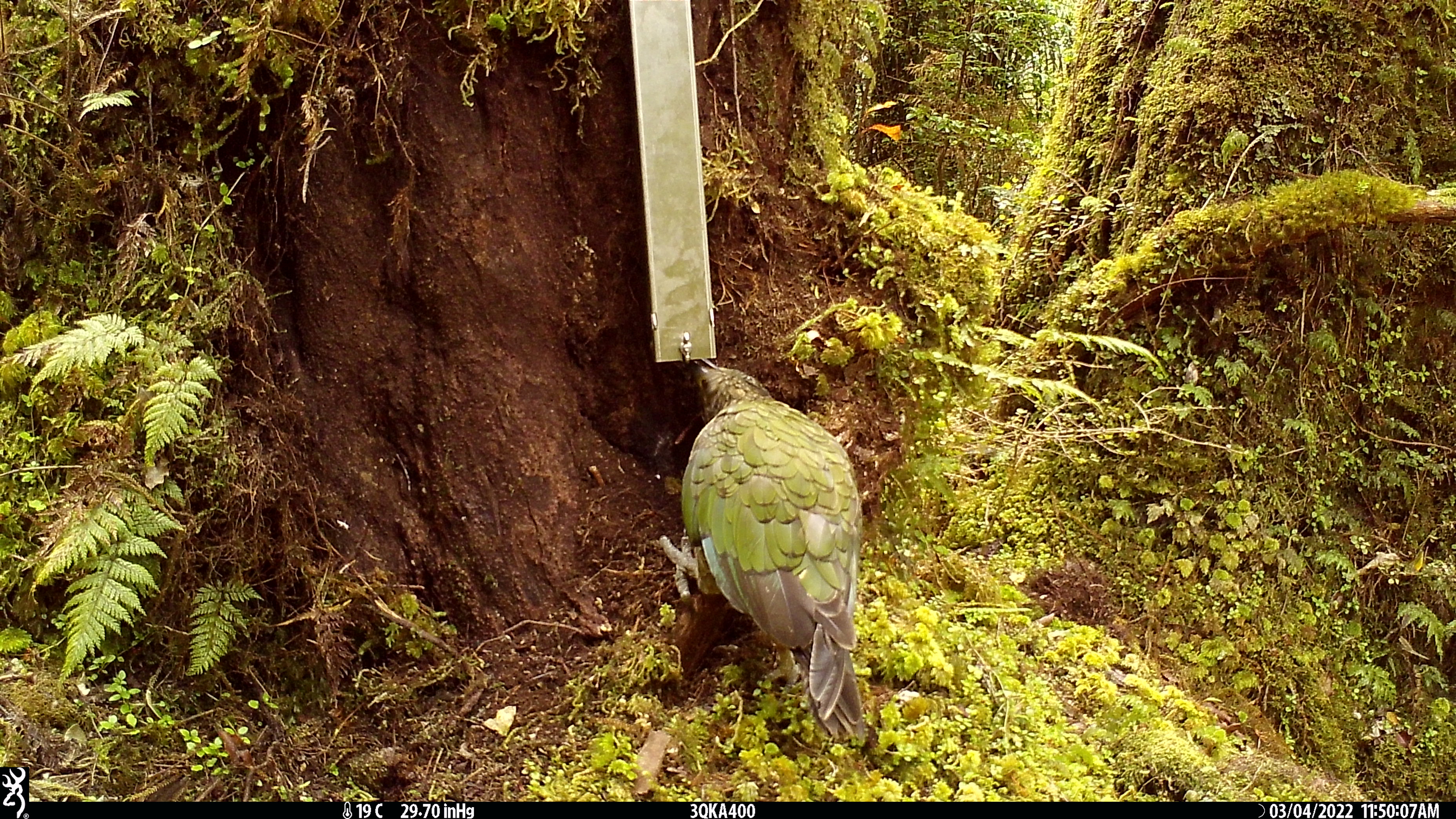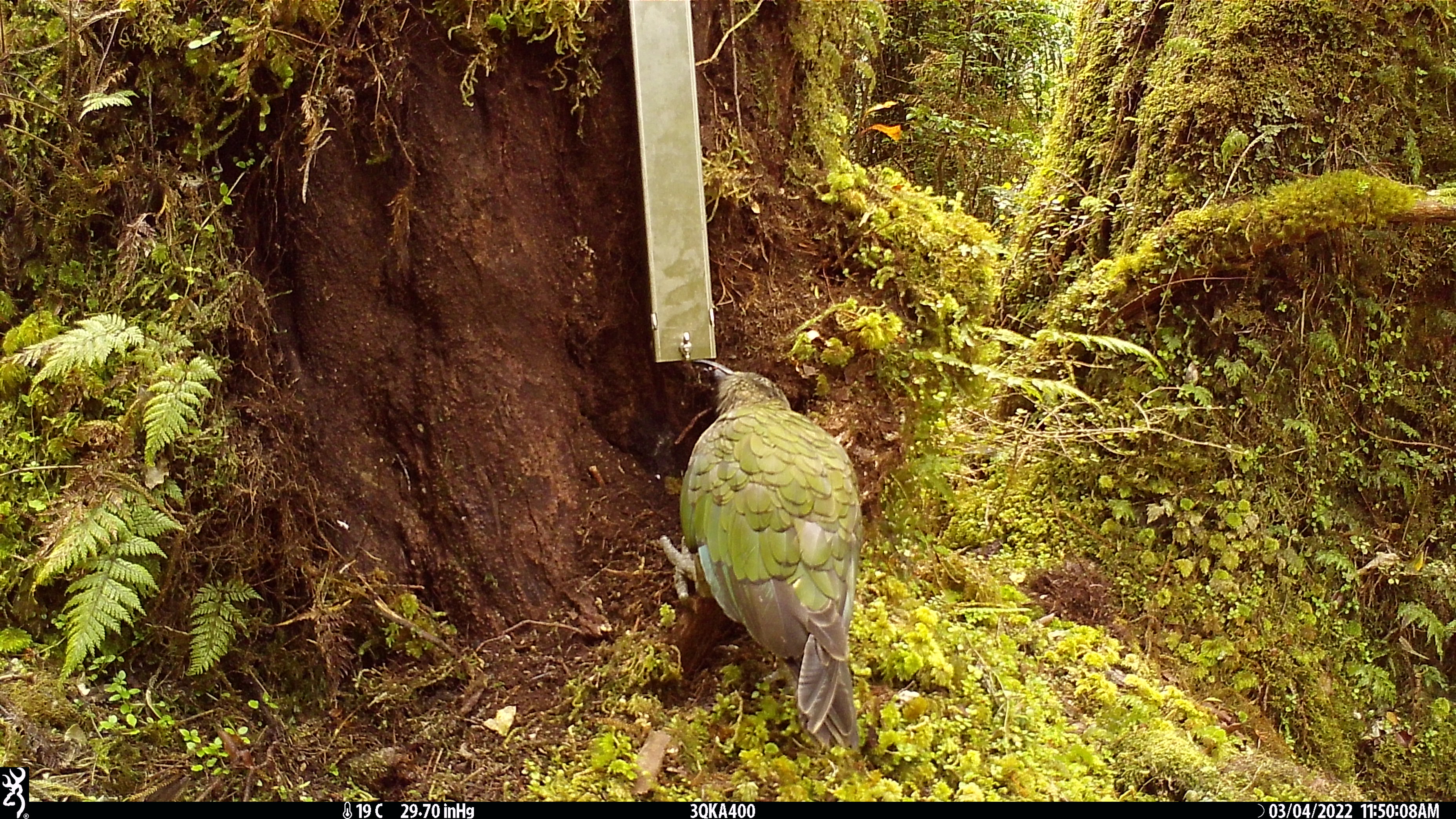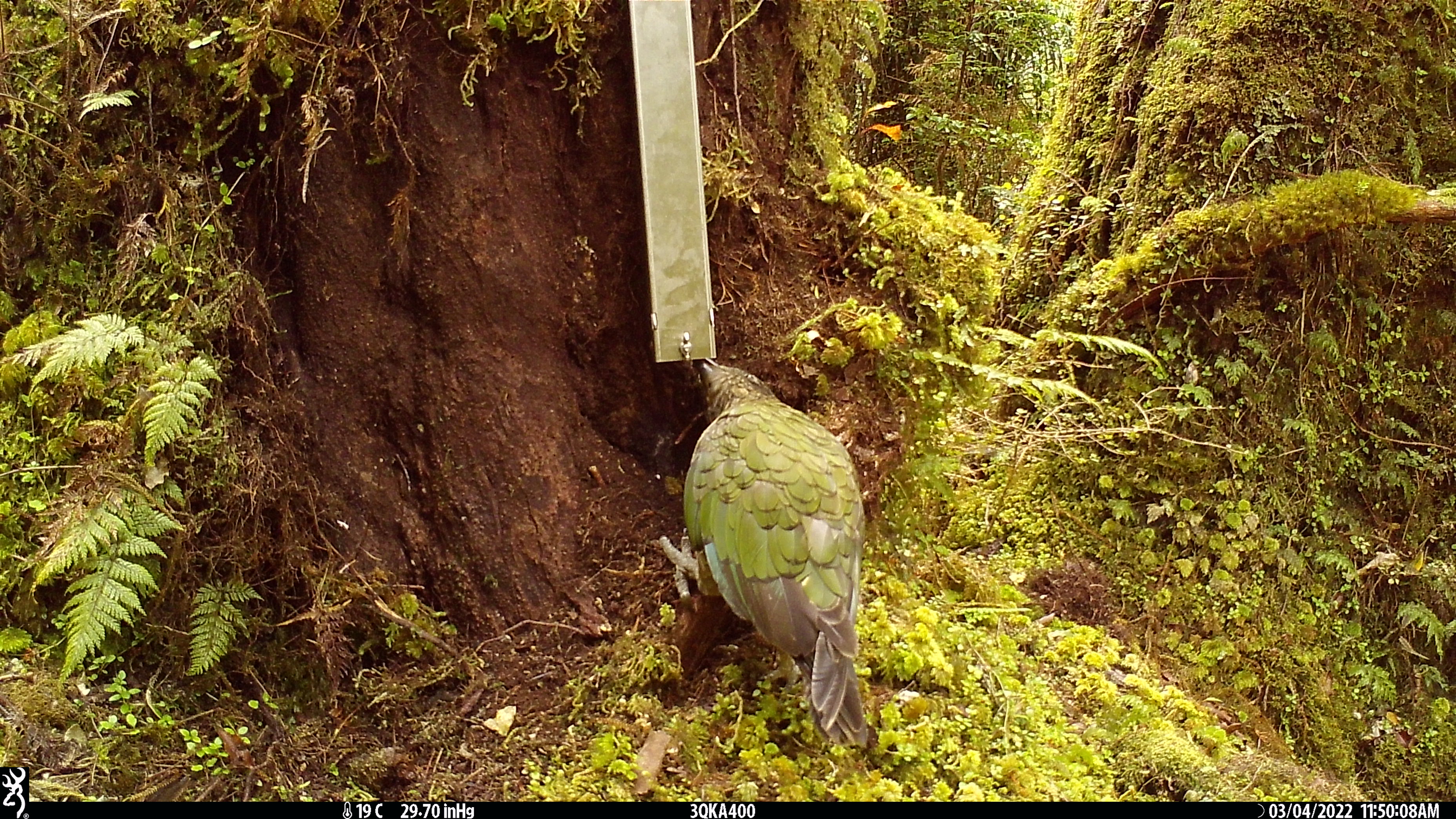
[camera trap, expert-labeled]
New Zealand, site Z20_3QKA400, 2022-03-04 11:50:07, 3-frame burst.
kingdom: Animalia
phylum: Chordata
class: Aves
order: Psittaciformes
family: Strigopidae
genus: Nestor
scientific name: Nestor notabilis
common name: kea